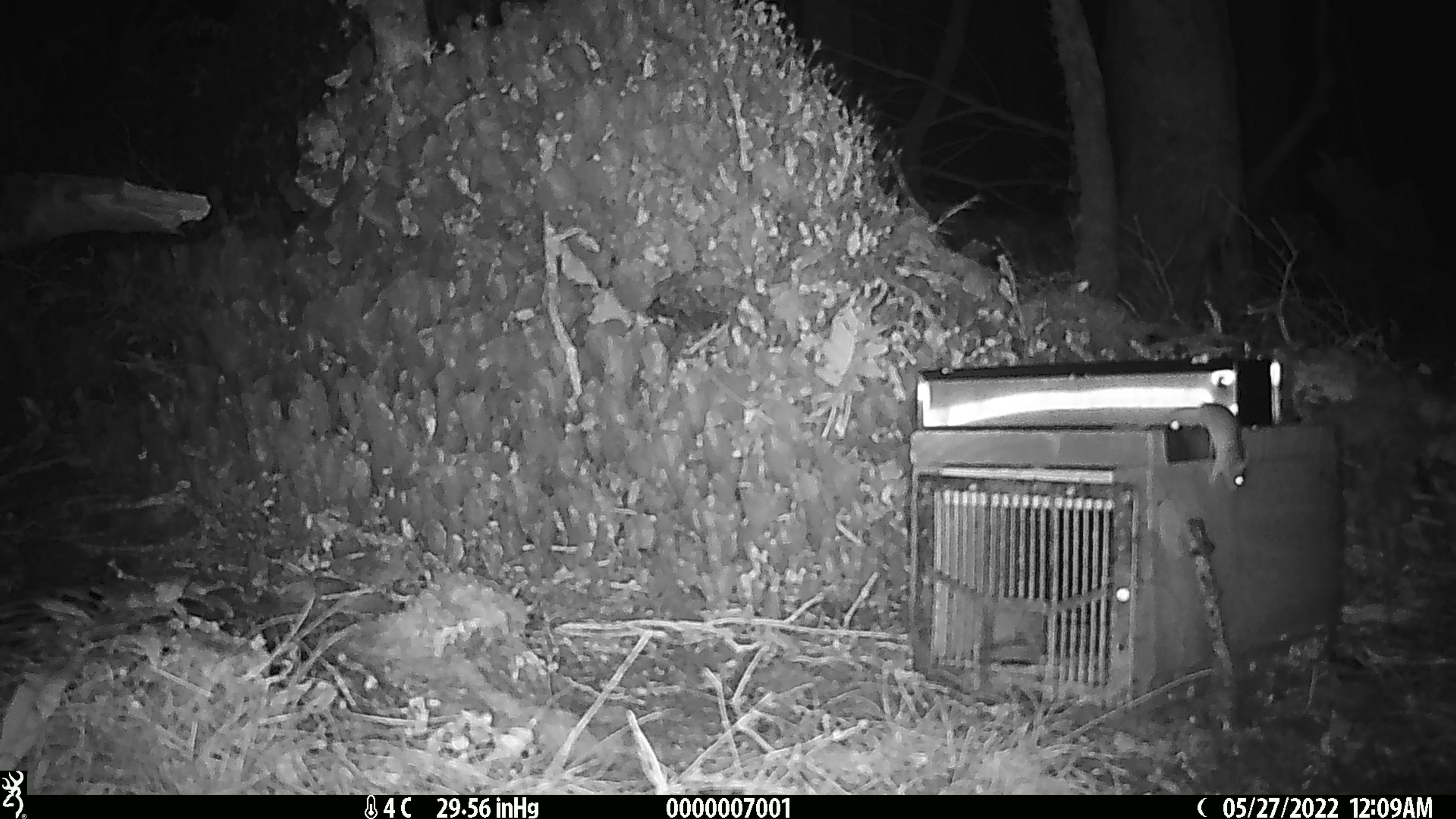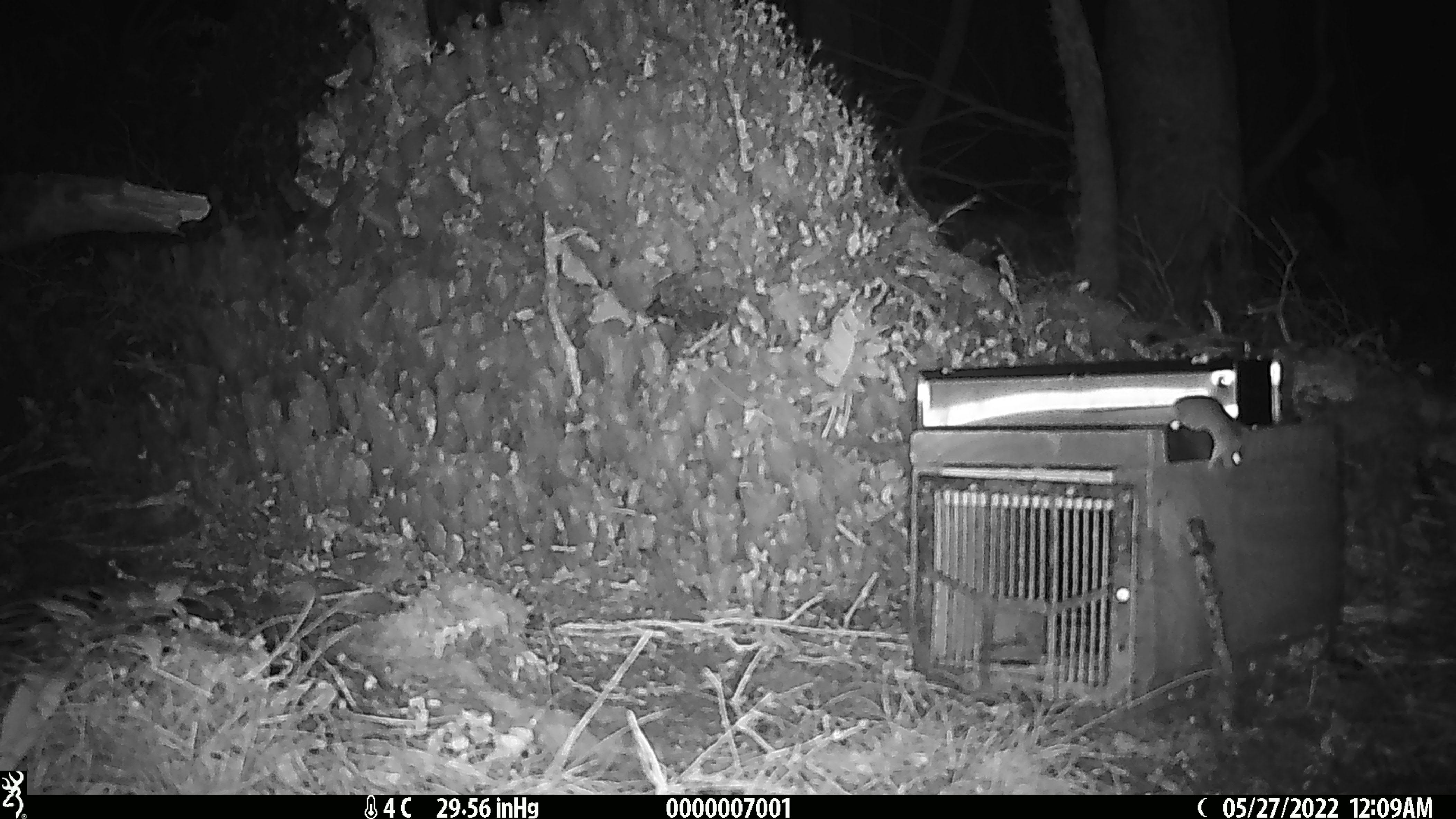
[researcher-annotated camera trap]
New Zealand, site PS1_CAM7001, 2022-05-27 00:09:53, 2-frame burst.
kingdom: Animalia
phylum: Chordata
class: Mammalia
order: Rodentia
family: Muridae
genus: Mus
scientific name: Mus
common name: mouse